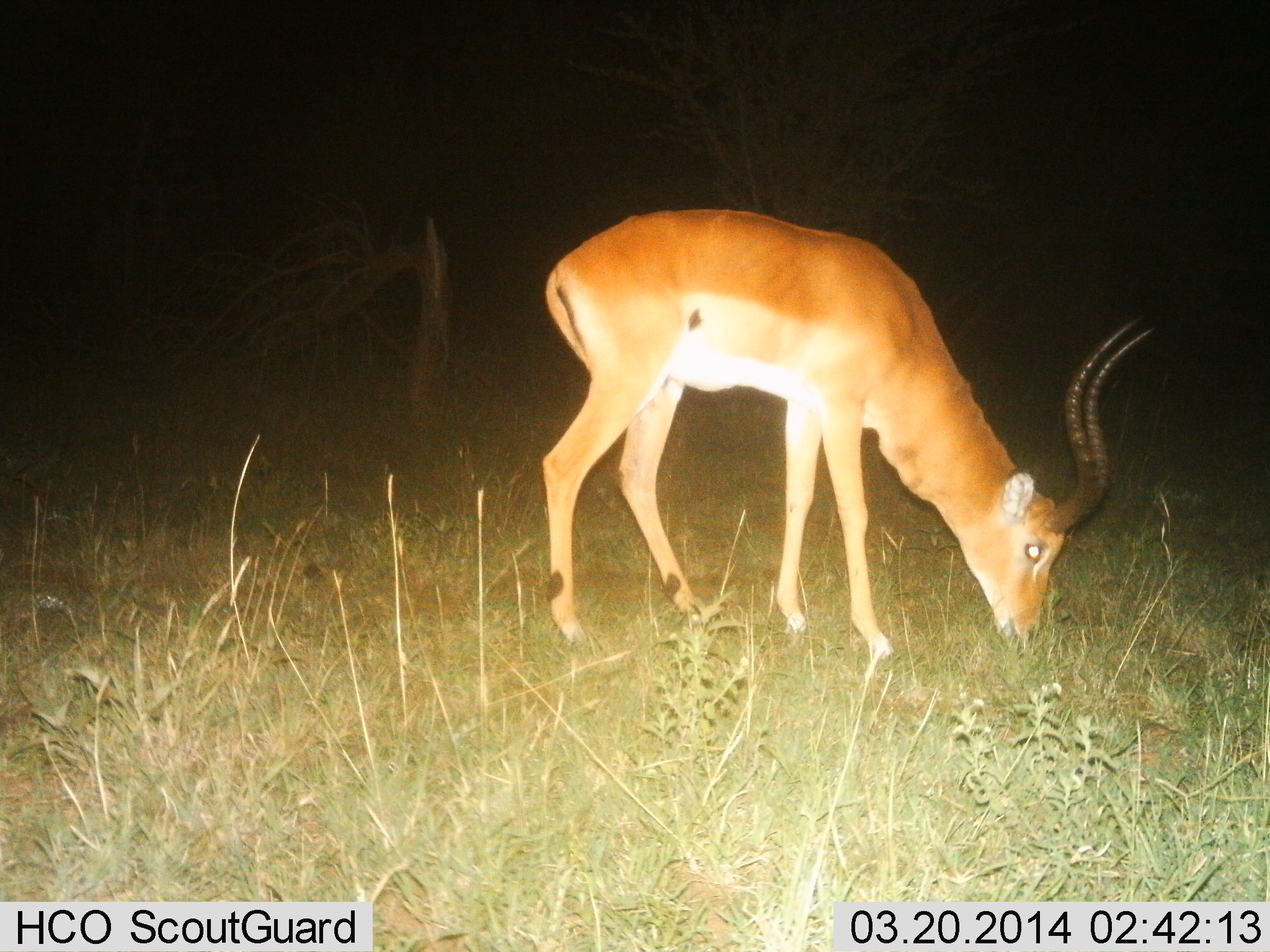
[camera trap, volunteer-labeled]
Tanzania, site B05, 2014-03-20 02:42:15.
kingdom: Animalia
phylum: Chordata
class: Mammalia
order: Artiodactyla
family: Bovidae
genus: Aepyceros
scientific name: Aepyceros melampus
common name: impala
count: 1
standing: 18%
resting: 0%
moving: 0%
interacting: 0%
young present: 0%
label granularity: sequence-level